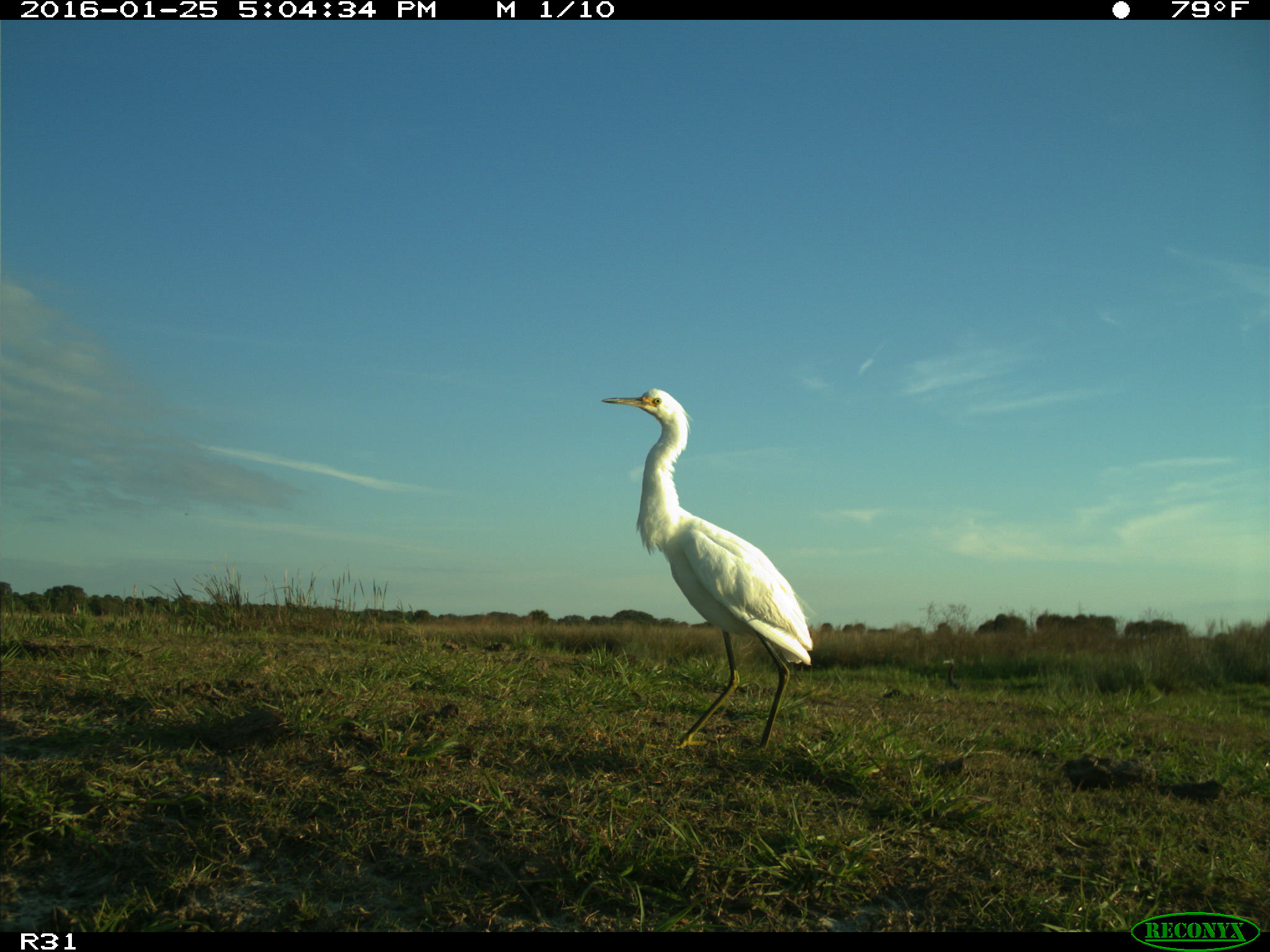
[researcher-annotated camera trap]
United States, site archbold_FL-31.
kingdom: Animalia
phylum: Chordata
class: Aves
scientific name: Aves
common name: birds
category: unidentified bird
Unidentified bird (birds) (Aves).